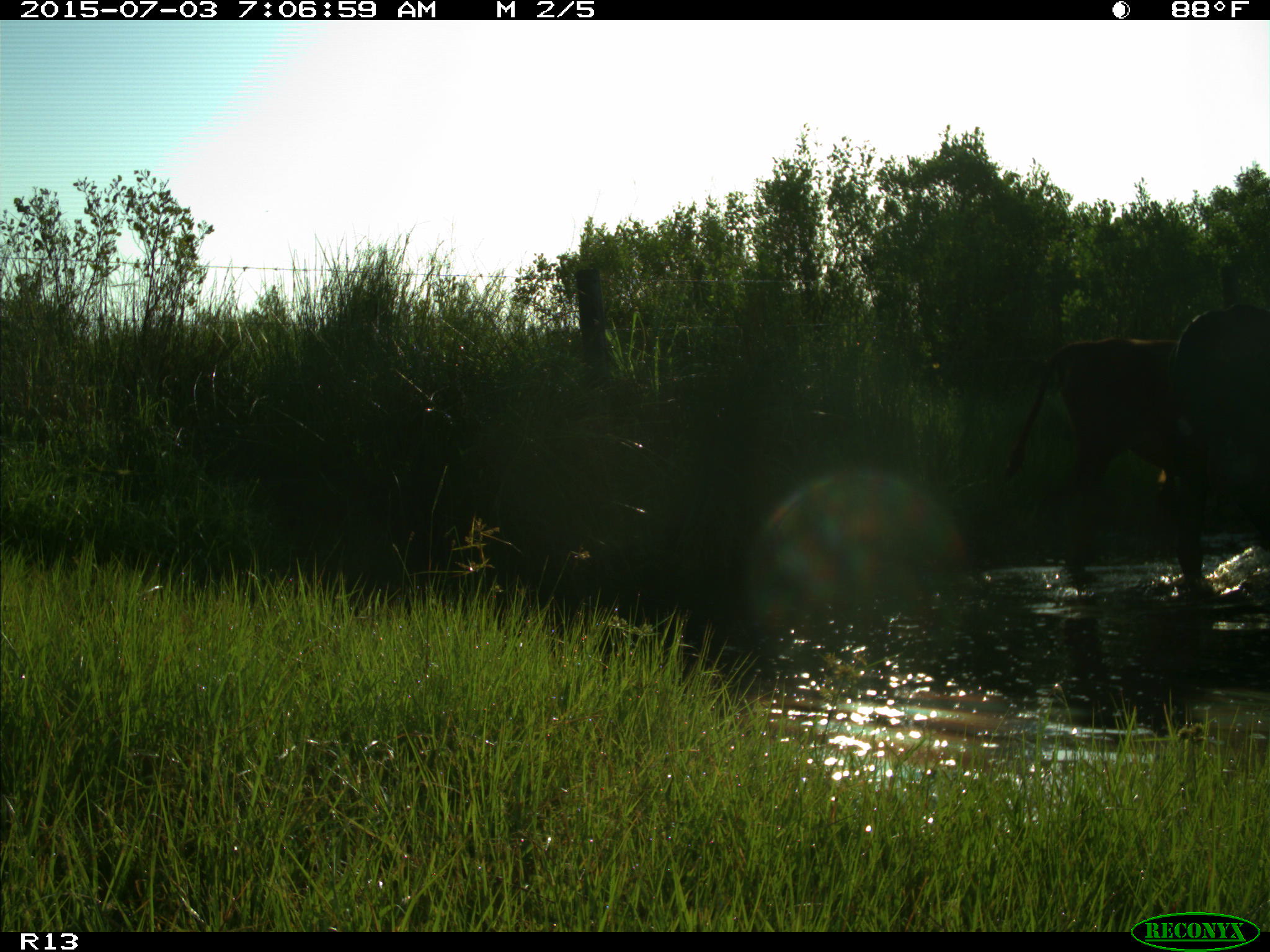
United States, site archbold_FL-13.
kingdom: Animalia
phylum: Chordata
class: Mammalia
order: Artiodactyla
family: Bovidae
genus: Bos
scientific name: Bos taurus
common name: domestic cow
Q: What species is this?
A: Bos taurus (domestic cow).